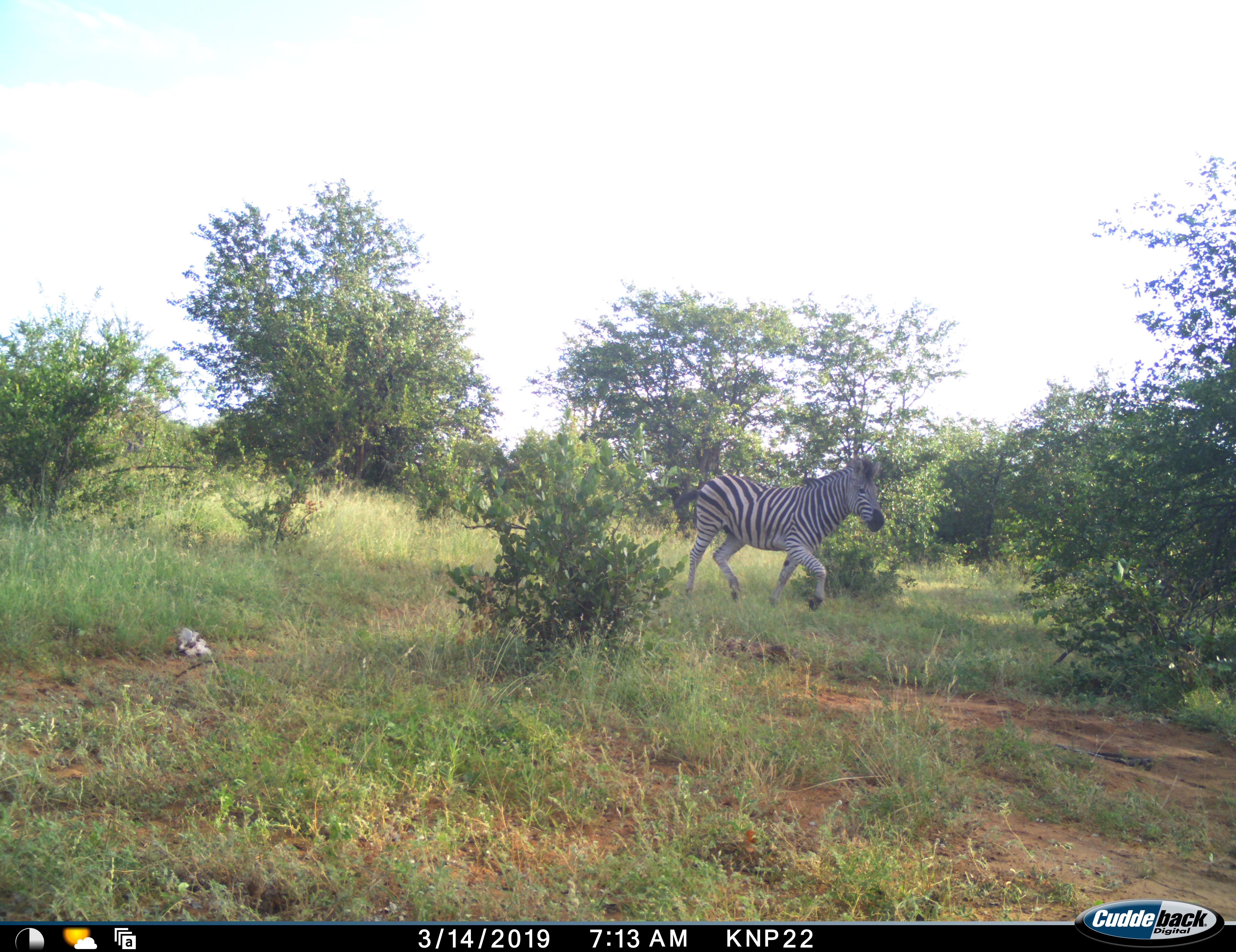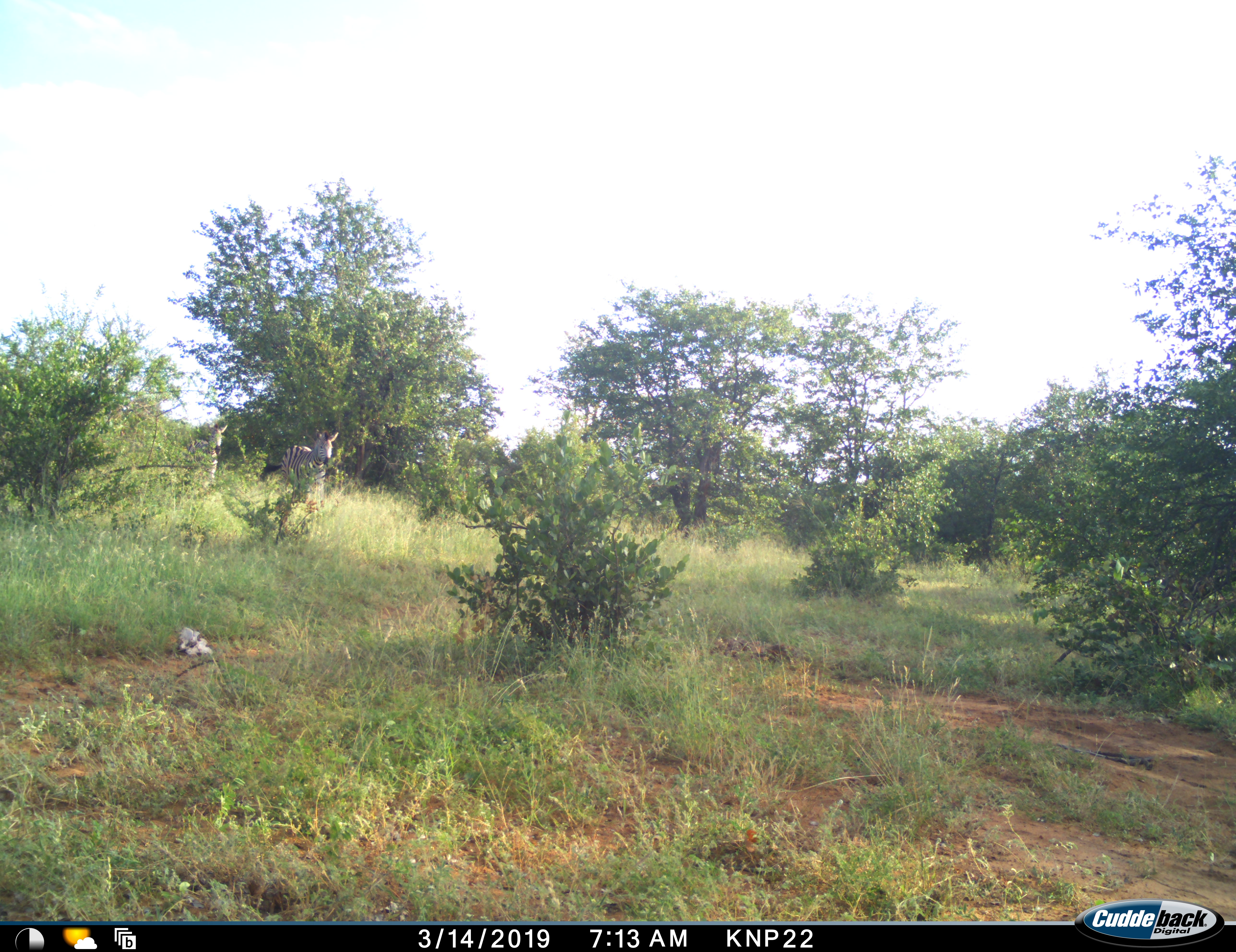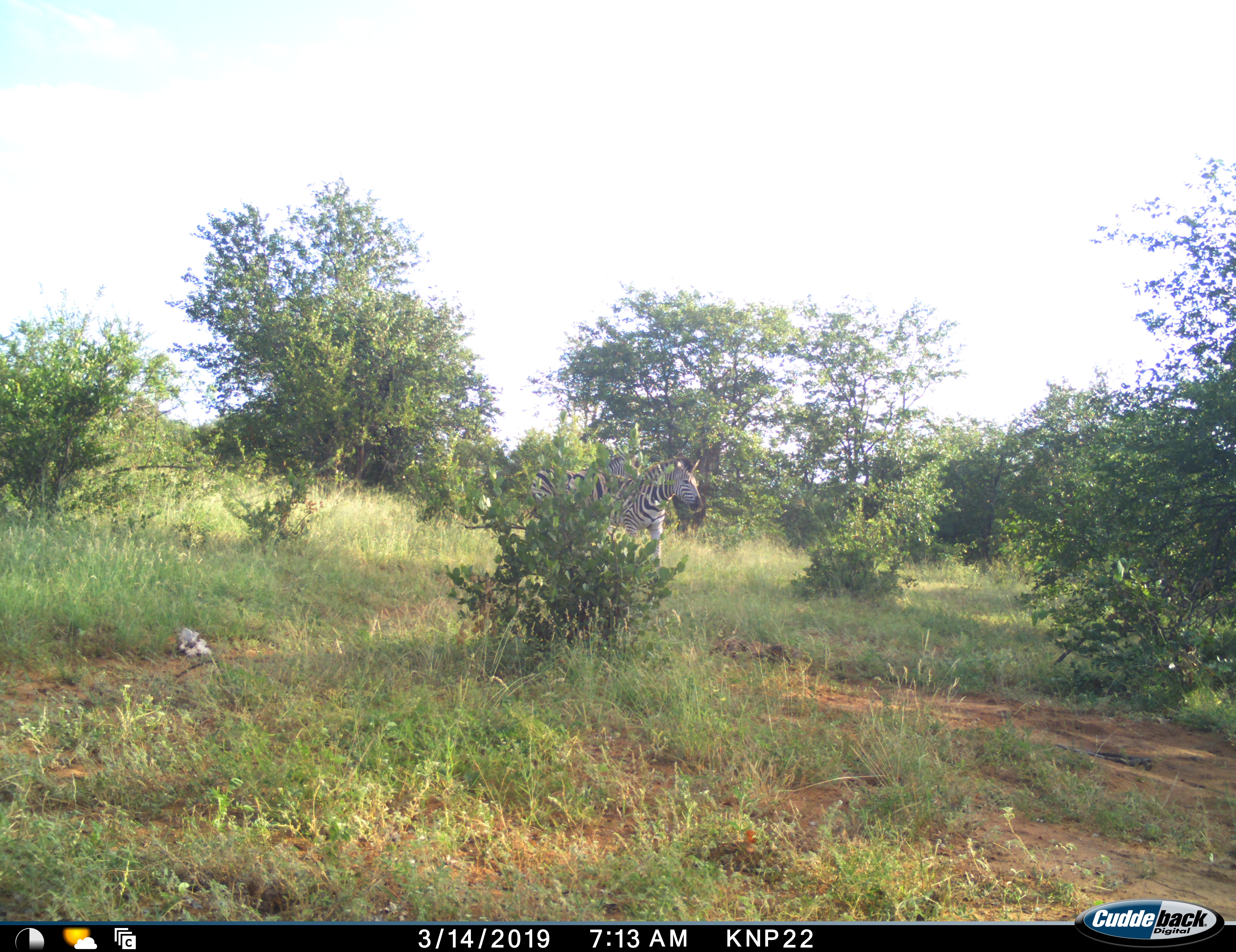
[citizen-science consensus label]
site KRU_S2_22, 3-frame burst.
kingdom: Animalia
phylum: Chordata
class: Mammalia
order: Perissodactyla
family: Equidae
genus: Equus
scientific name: Equus quagga burchellii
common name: burchell's zebra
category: zebraburchells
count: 1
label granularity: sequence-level